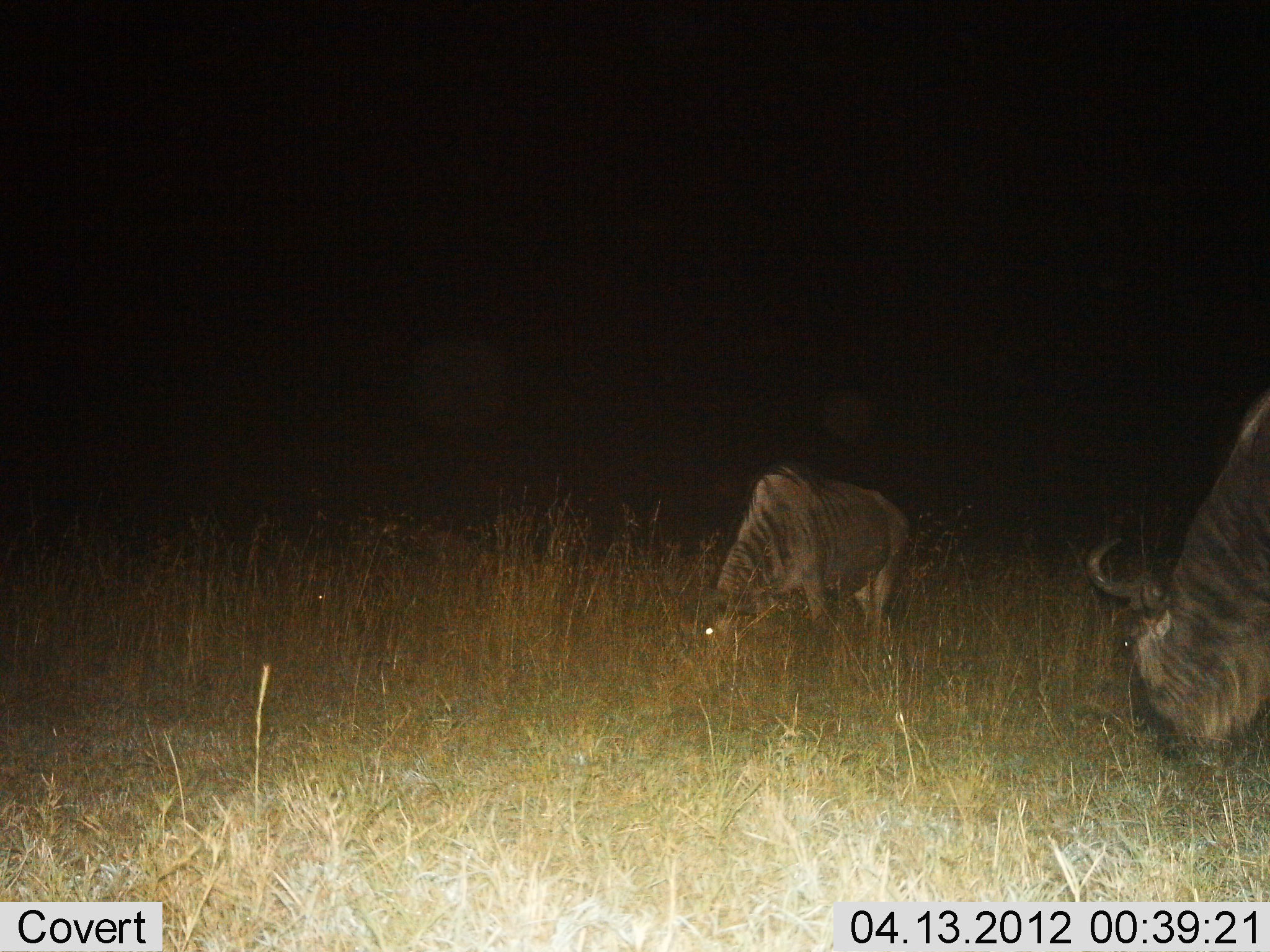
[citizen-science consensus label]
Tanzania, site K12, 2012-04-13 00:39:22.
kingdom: Animalia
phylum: Chordata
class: Mammalia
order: Artiodactyla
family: Bovidae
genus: Connochaetes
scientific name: Connochaetes taurinus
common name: blue wildebeest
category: wildebeest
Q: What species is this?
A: Wildebeest (blue wildebeest) (Connochaetes taurinus).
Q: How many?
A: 2.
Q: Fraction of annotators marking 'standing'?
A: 12%.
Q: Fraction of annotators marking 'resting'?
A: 0%.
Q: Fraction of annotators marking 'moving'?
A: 0%.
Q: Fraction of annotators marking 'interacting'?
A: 0%.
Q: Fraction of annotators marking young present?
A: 0%.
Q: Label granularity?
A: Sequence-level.